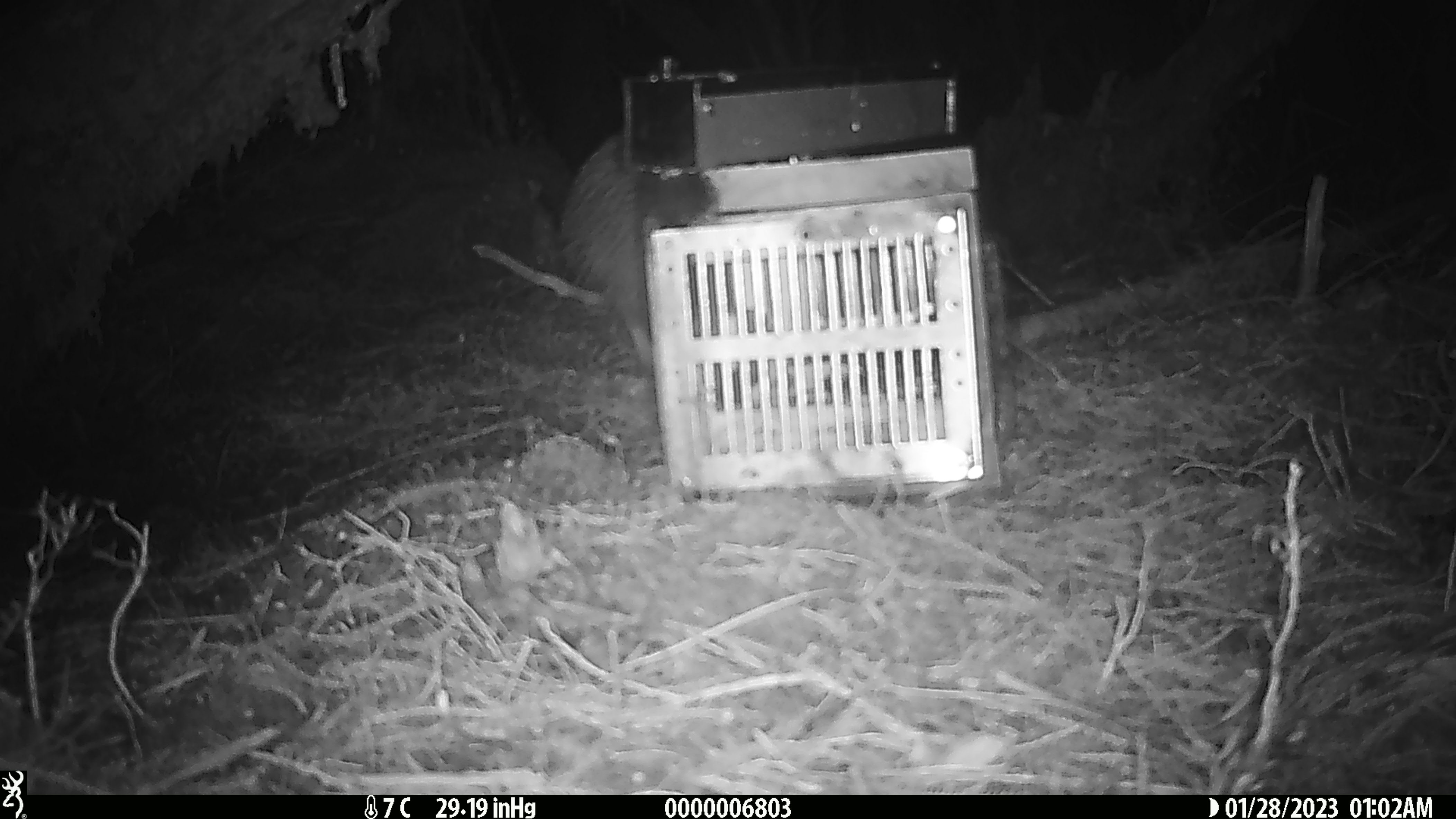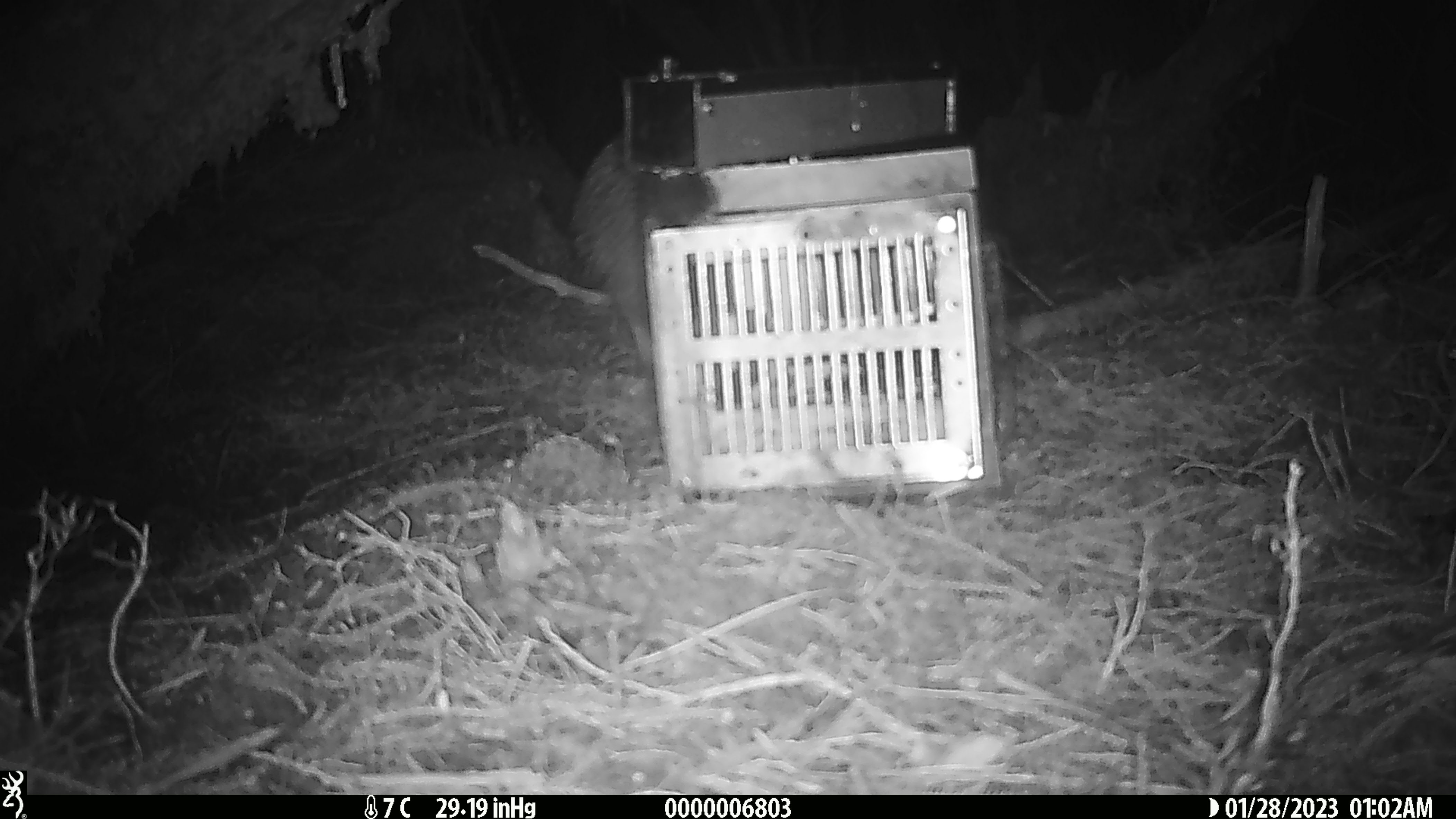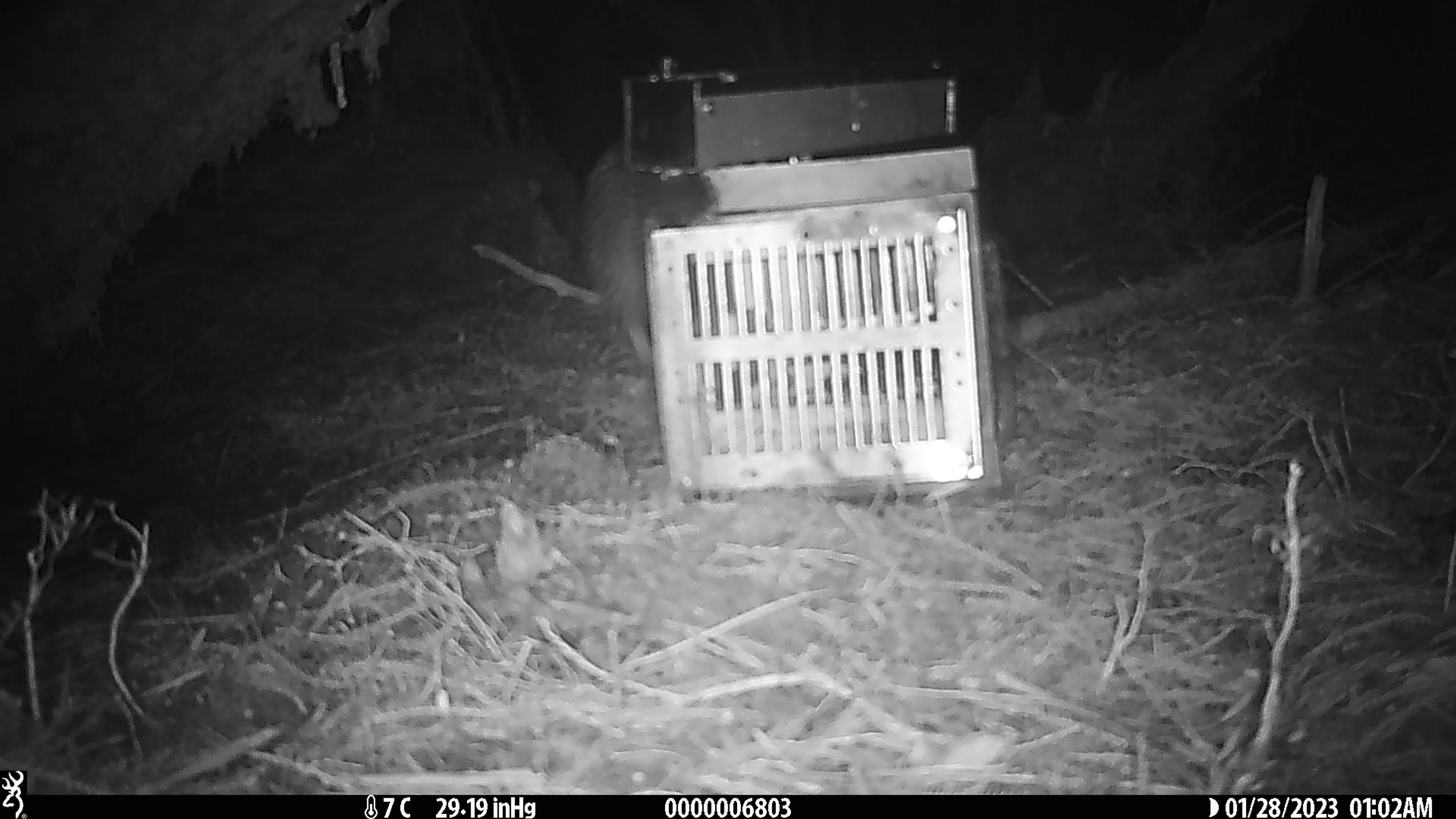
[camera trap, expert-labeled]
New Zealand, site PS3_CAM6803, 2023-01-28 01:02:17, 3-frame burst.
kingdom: Animalia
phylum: Chordata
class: Aves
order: Apterygiformes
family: Apterygidae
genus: Apteryx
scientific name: Apteryx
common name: kiwi